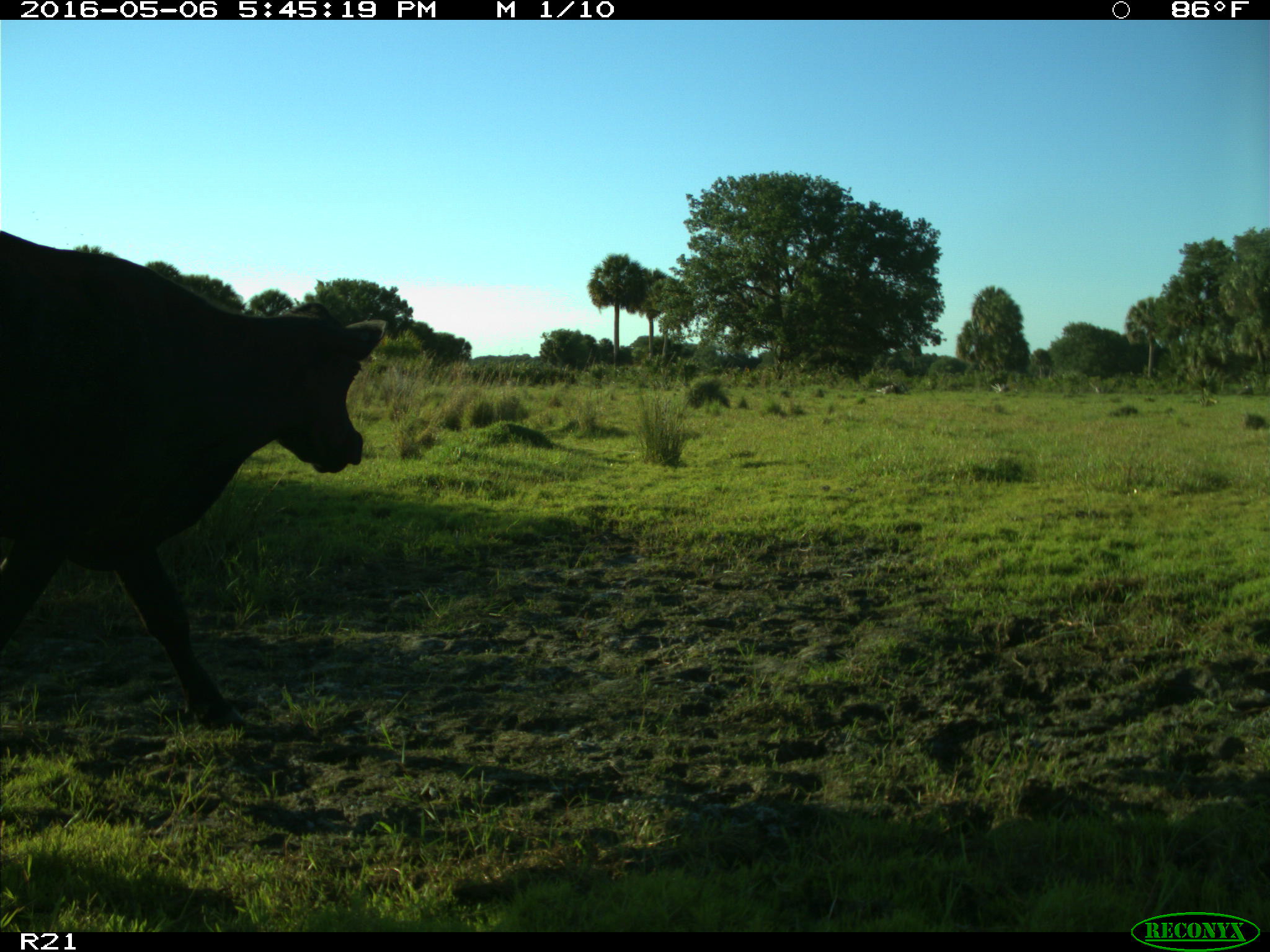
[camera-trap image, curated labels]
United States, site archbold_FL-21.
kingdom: Animalia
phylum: Chordata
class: Mammalia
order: Artiodactyla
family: Bovidae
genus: Bos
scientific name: Bos taurus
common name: domestic cow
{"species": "Bos taurus (domestic cow)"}